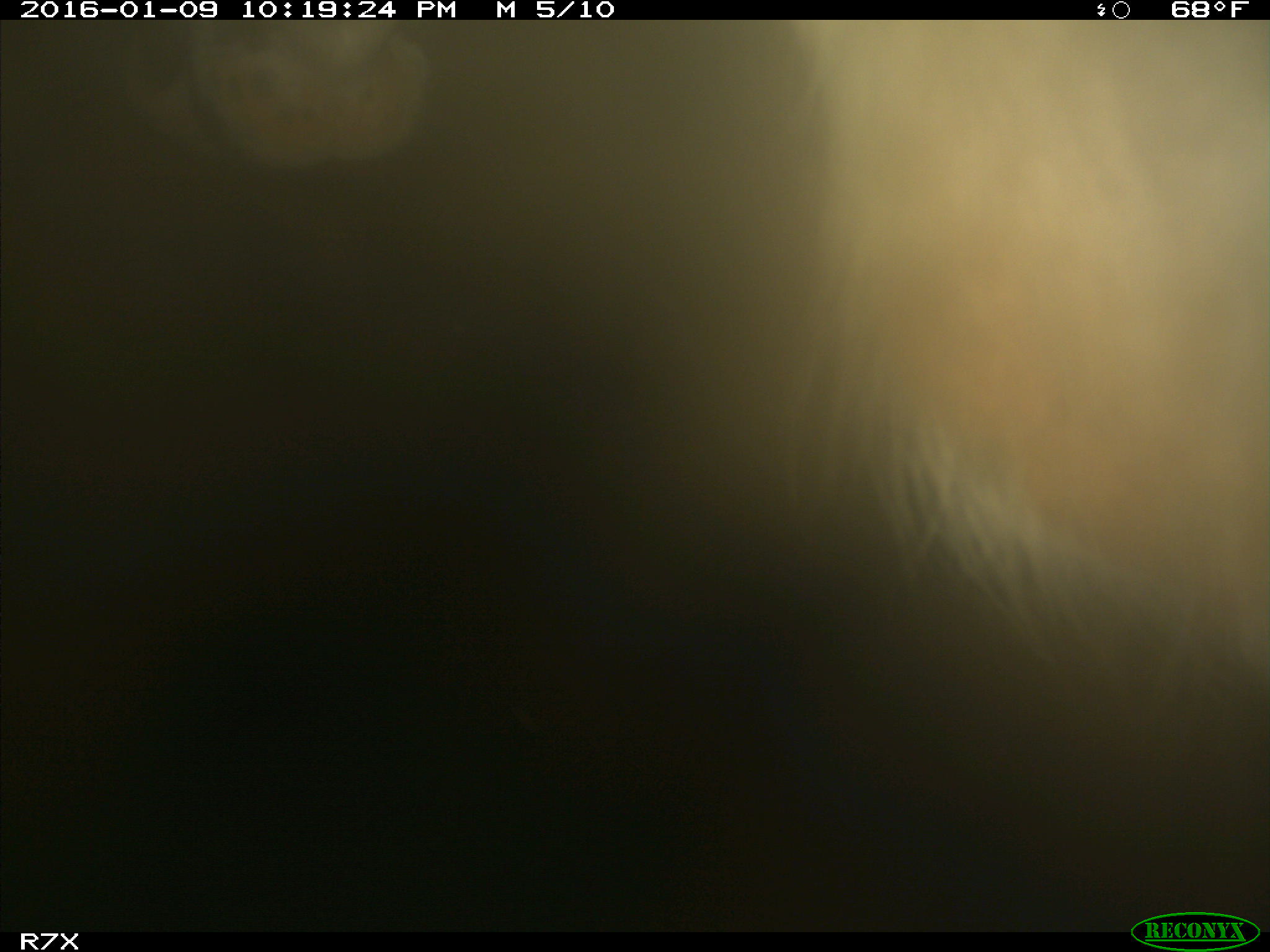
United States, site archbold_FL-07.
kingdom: Animalia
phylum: Chordata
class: Mammalia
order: Artiodactyla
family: Bovidae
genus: Bos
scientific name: Bos taurus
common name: domestic cow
Bos taurus (domestic cow).